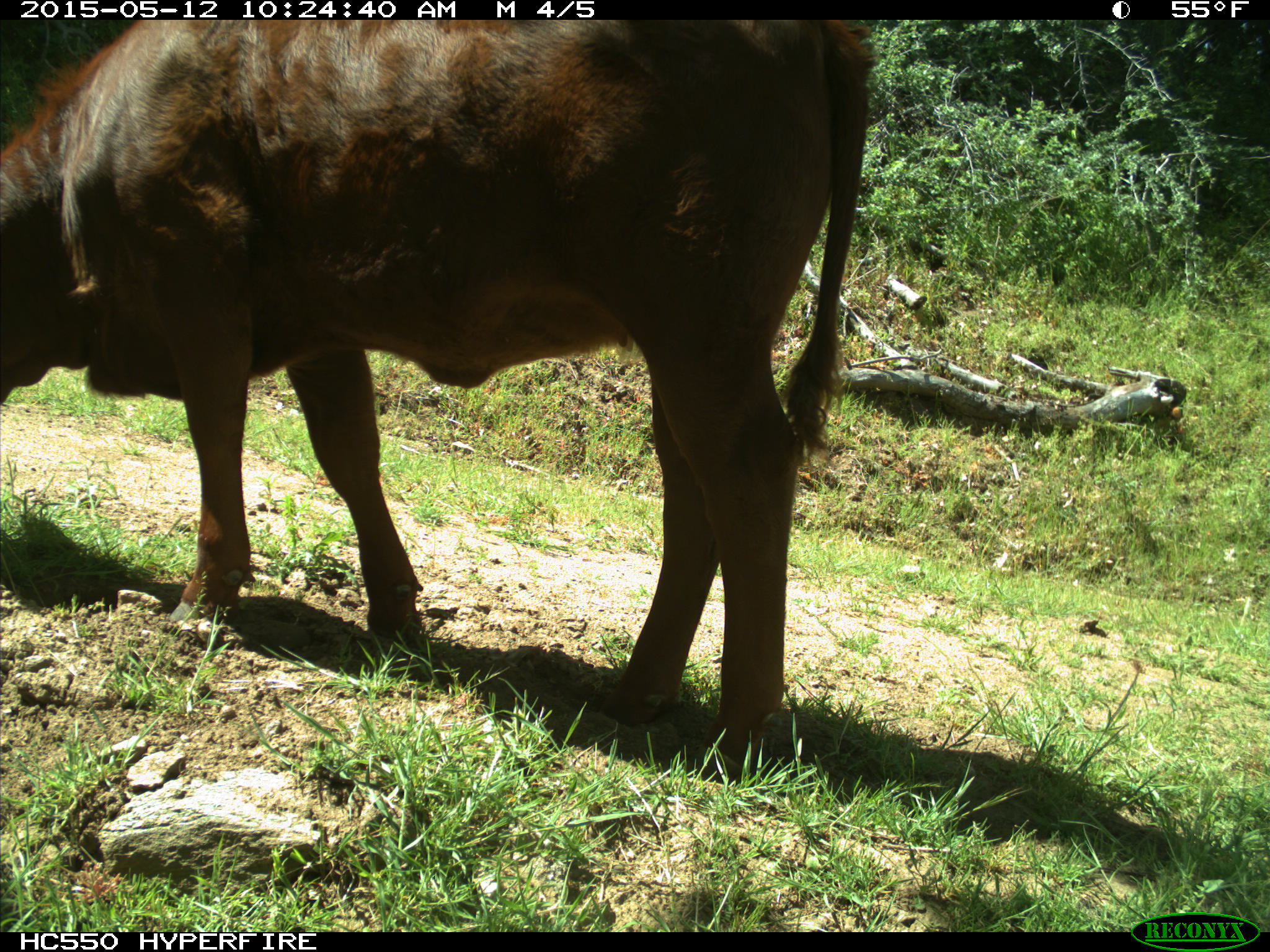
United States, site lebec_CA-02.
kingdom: Animalia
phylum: Chordata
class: Mammalia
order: Artiodactyla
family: Bovidae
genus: Bos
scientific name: Bos taurus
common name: domestic cow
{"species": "Bos taurus (domestic cow)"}